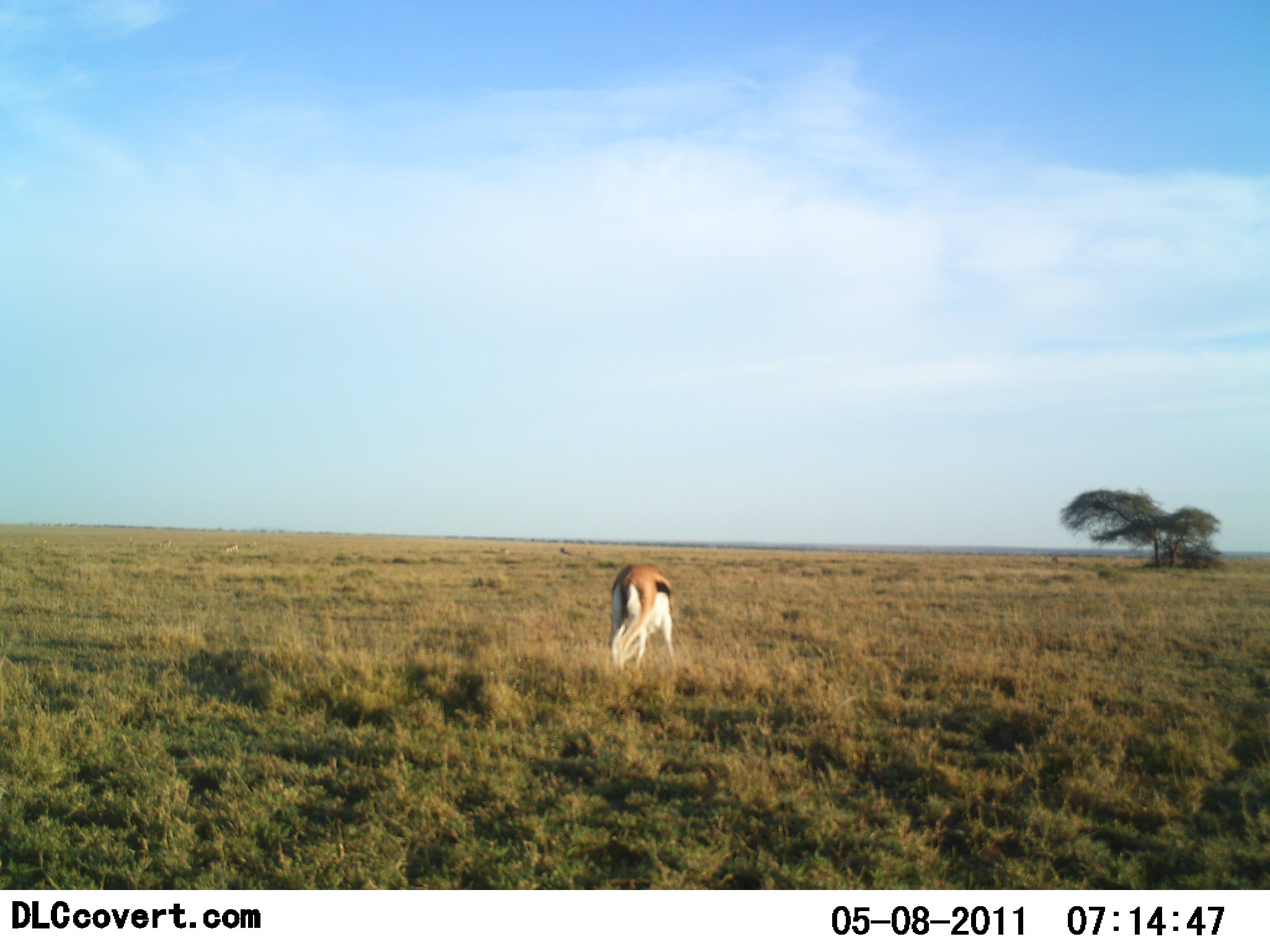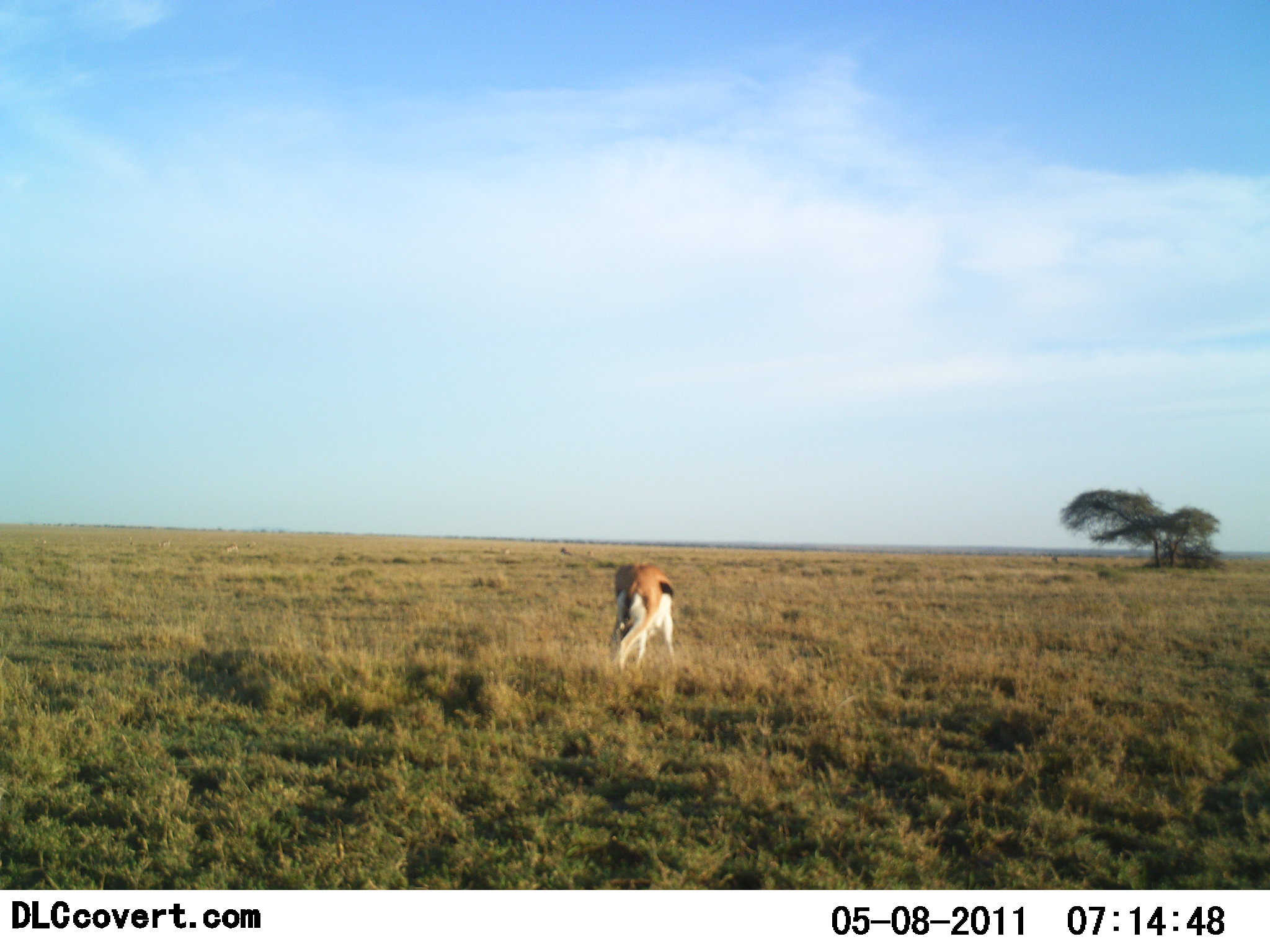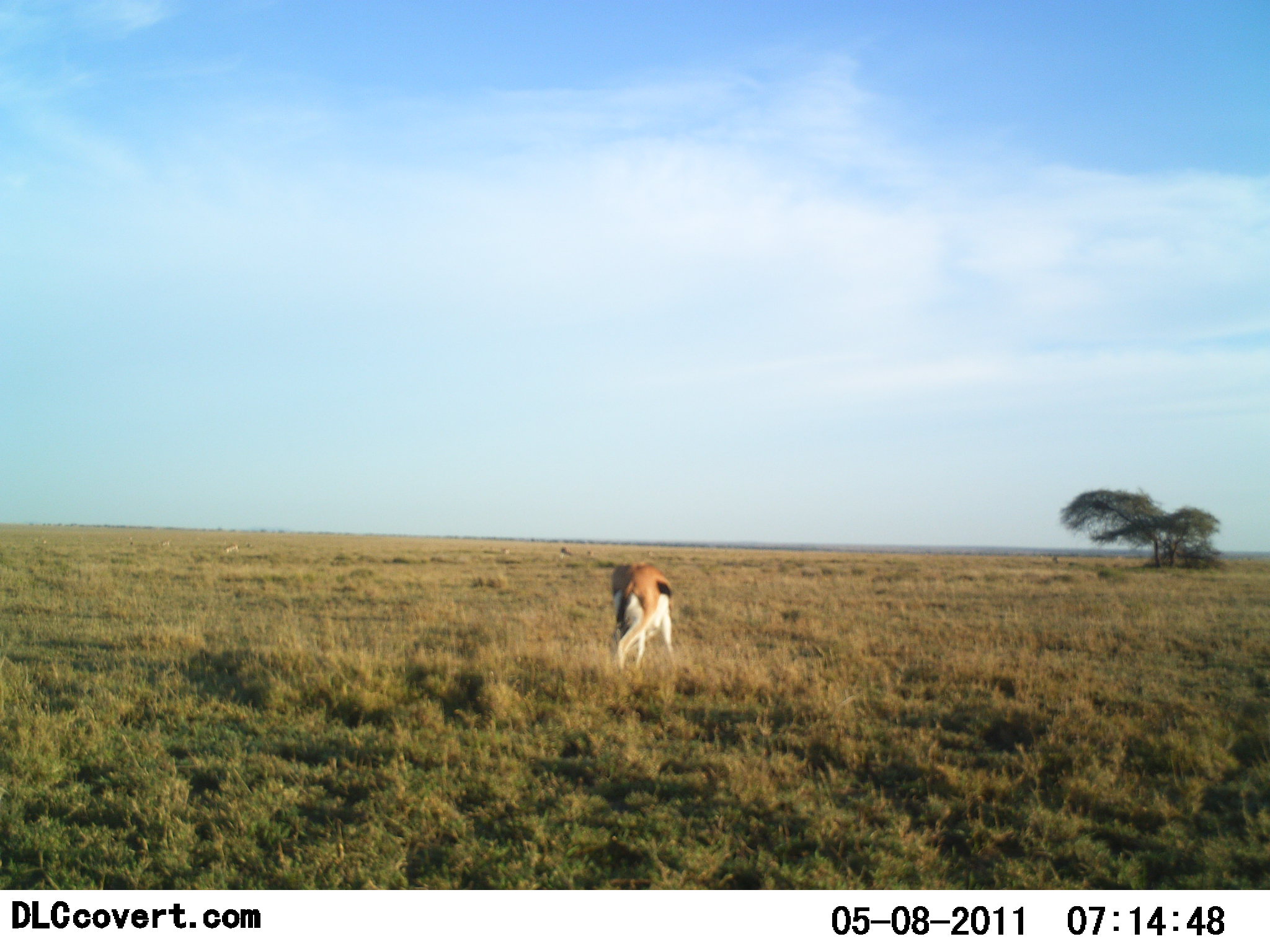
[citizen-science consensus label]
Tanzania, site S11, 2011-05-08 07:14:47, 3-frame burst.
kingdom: Animalia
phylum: Chordata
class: Mammalia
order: Artiodactyla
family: Bovidae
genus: Eudorcas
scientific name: Eudorcas thomsonii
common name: thomson's gazelle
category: gazellethomsons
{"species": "gazellethomsons (thomson's gazelle) (Eudorcas thomsonii)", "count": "1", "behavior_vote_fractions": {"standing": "33%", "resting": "0%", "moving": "0%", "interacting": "0%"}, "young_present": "0%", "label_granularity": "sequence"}